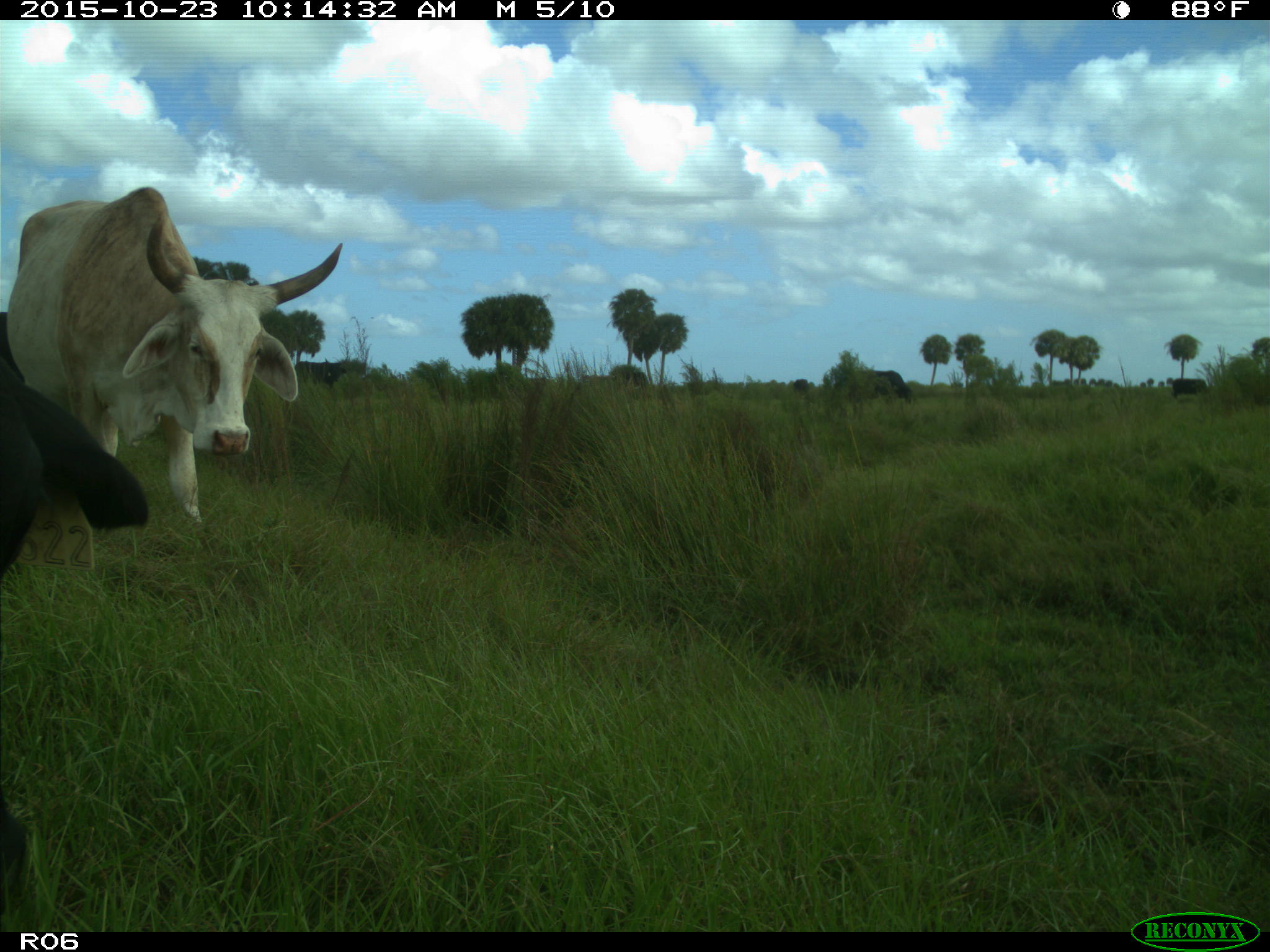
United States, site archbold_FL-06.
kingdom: Animalia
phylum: Chordata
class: Mammalia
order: Artiodactyla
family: Bovidae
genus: Bos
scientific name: Bos taurus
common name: domestic cow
Bos taurus (domestic cow).